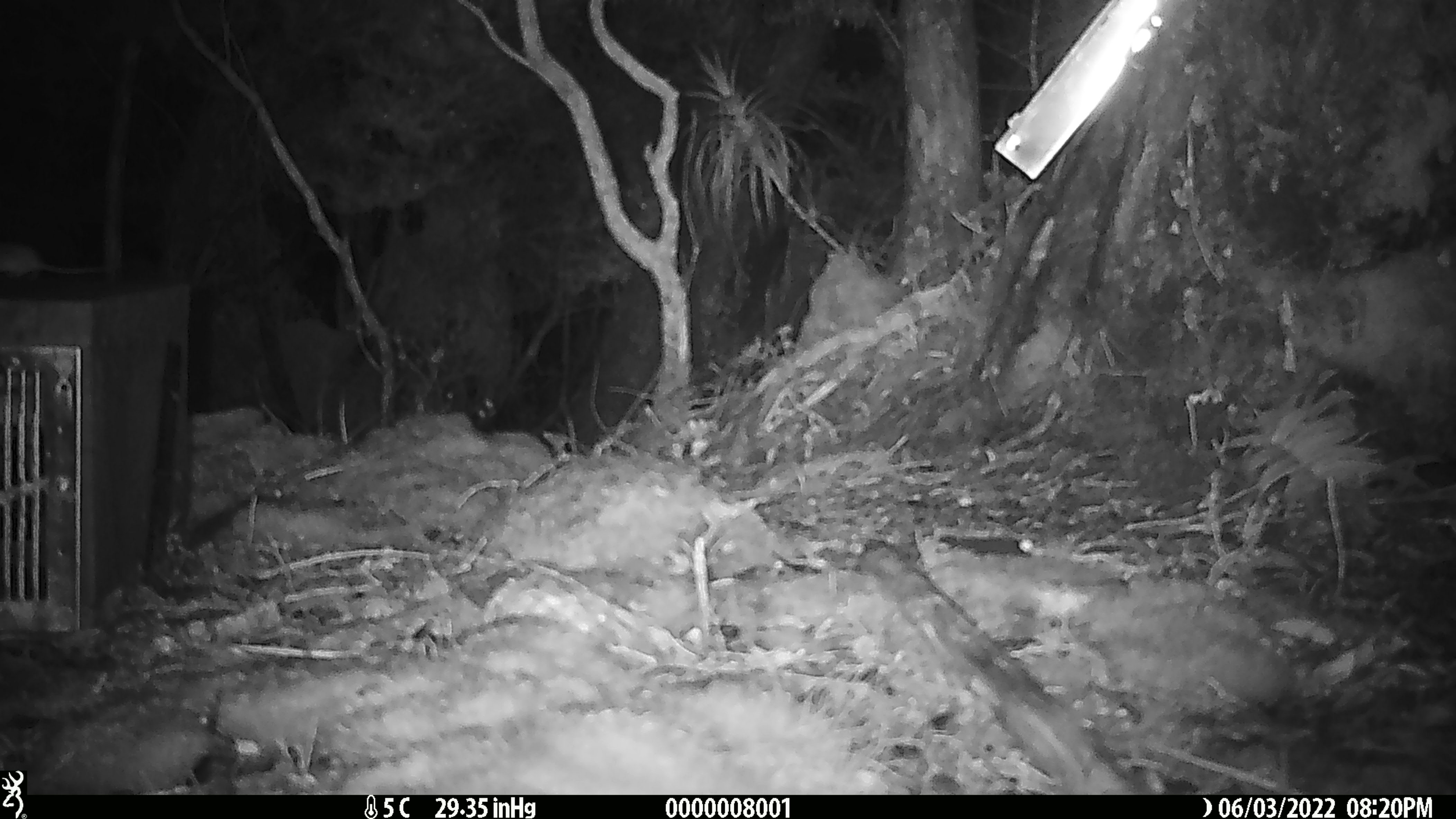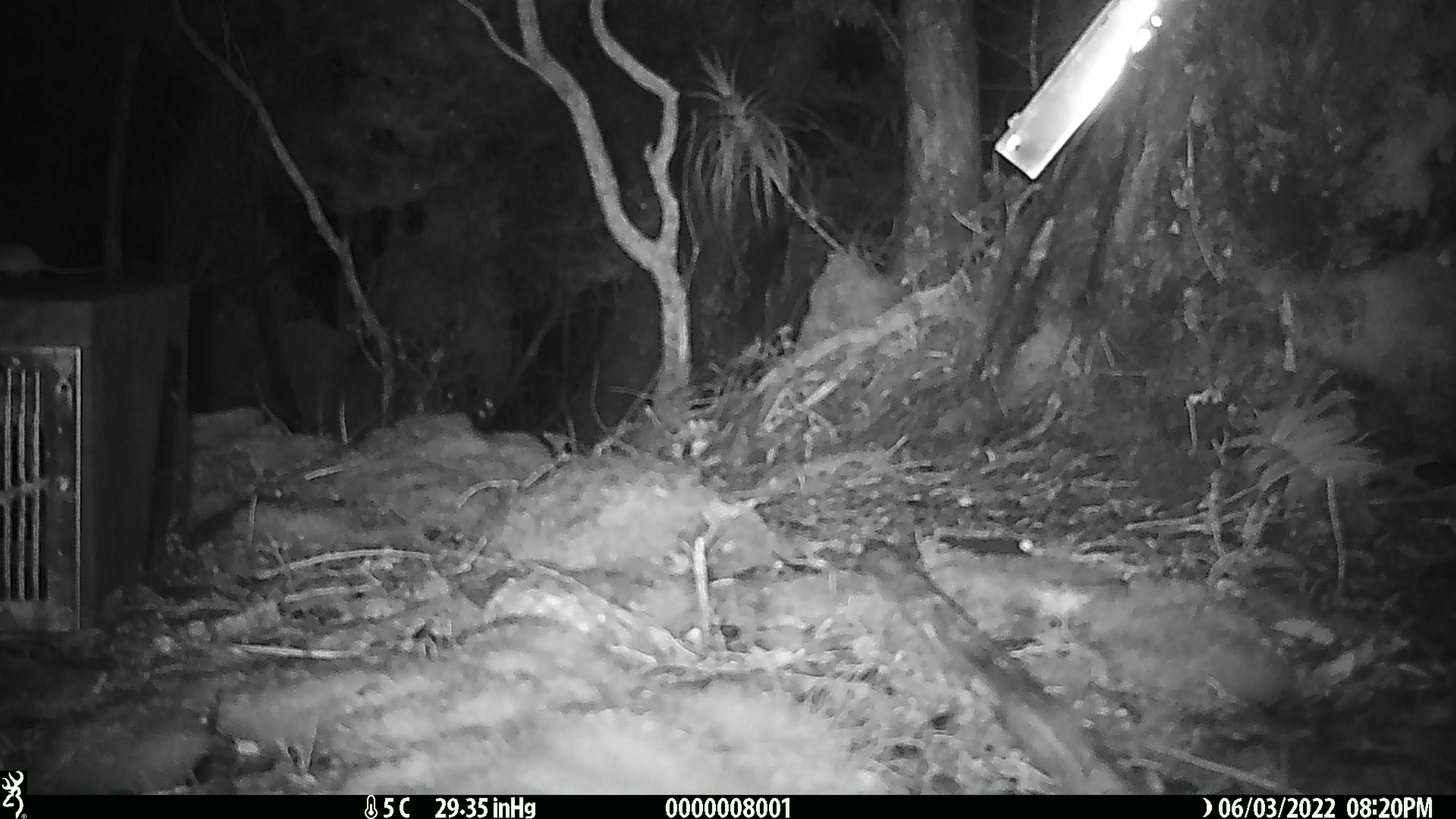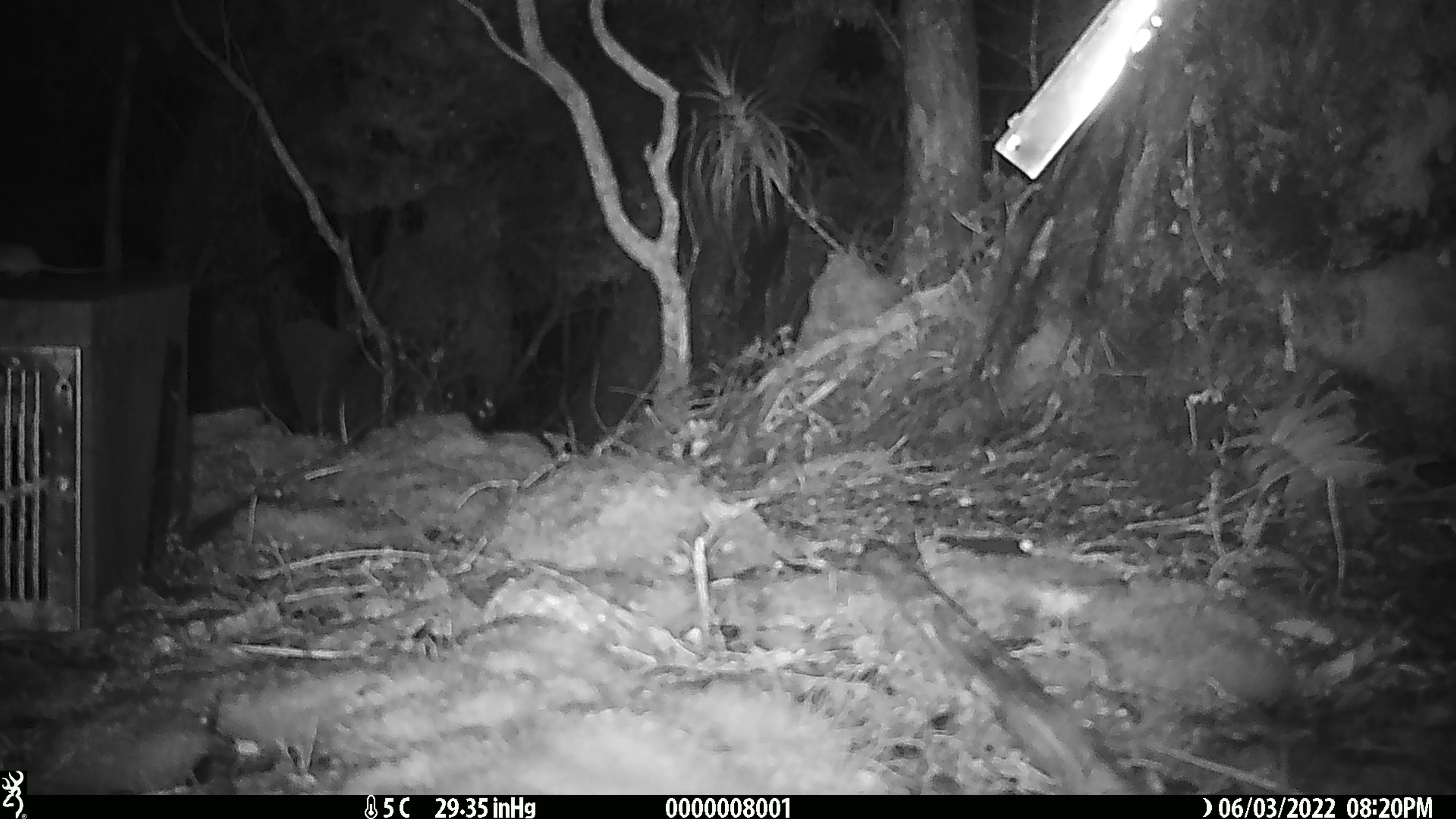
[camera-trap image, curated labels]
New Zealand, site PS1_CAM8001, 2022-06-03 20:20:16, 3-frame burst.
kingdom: Animalia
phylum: Chordata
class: Mammalia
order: Rodentia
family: Muridae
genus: Mus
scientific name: Mus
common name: mouse